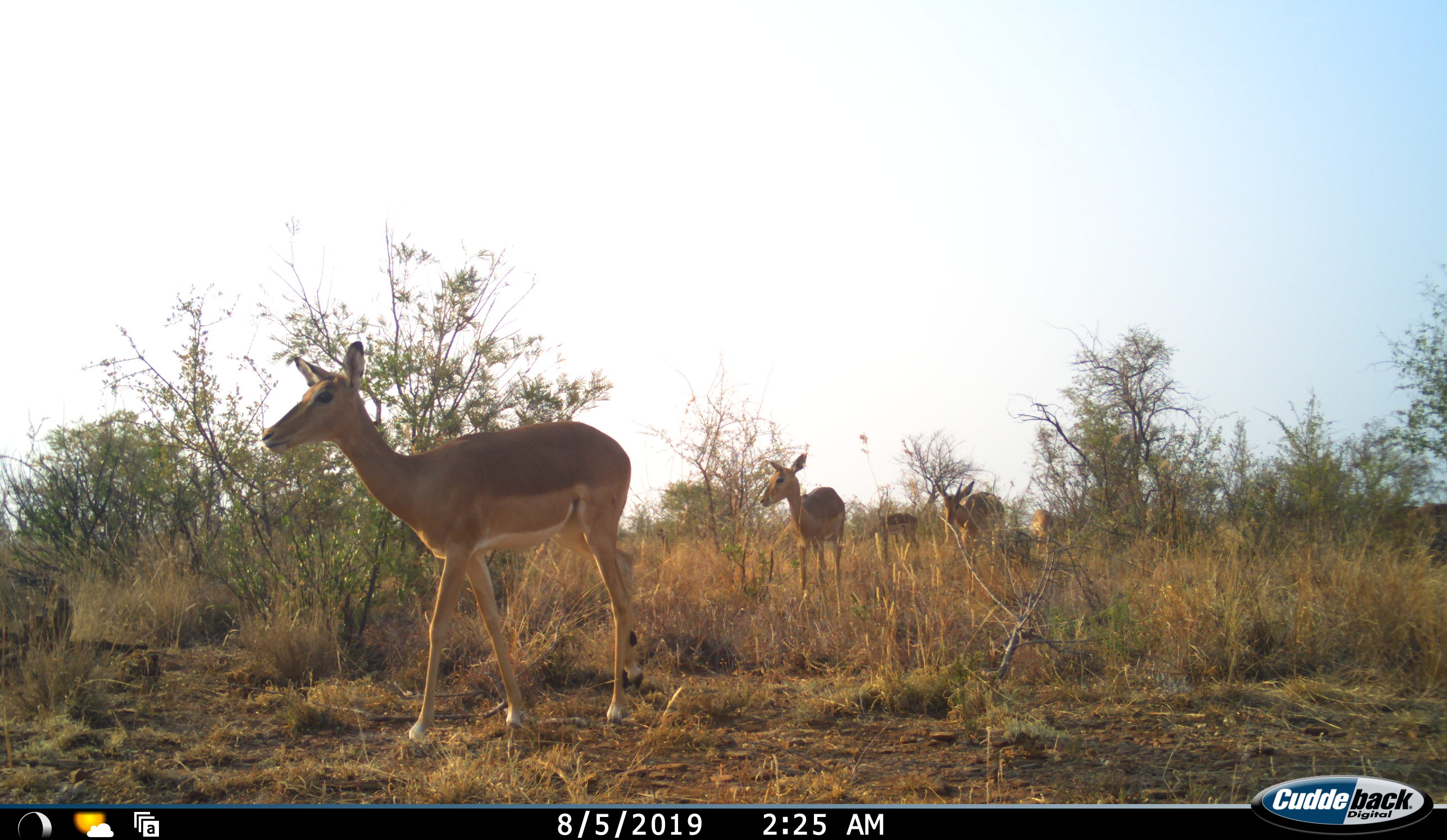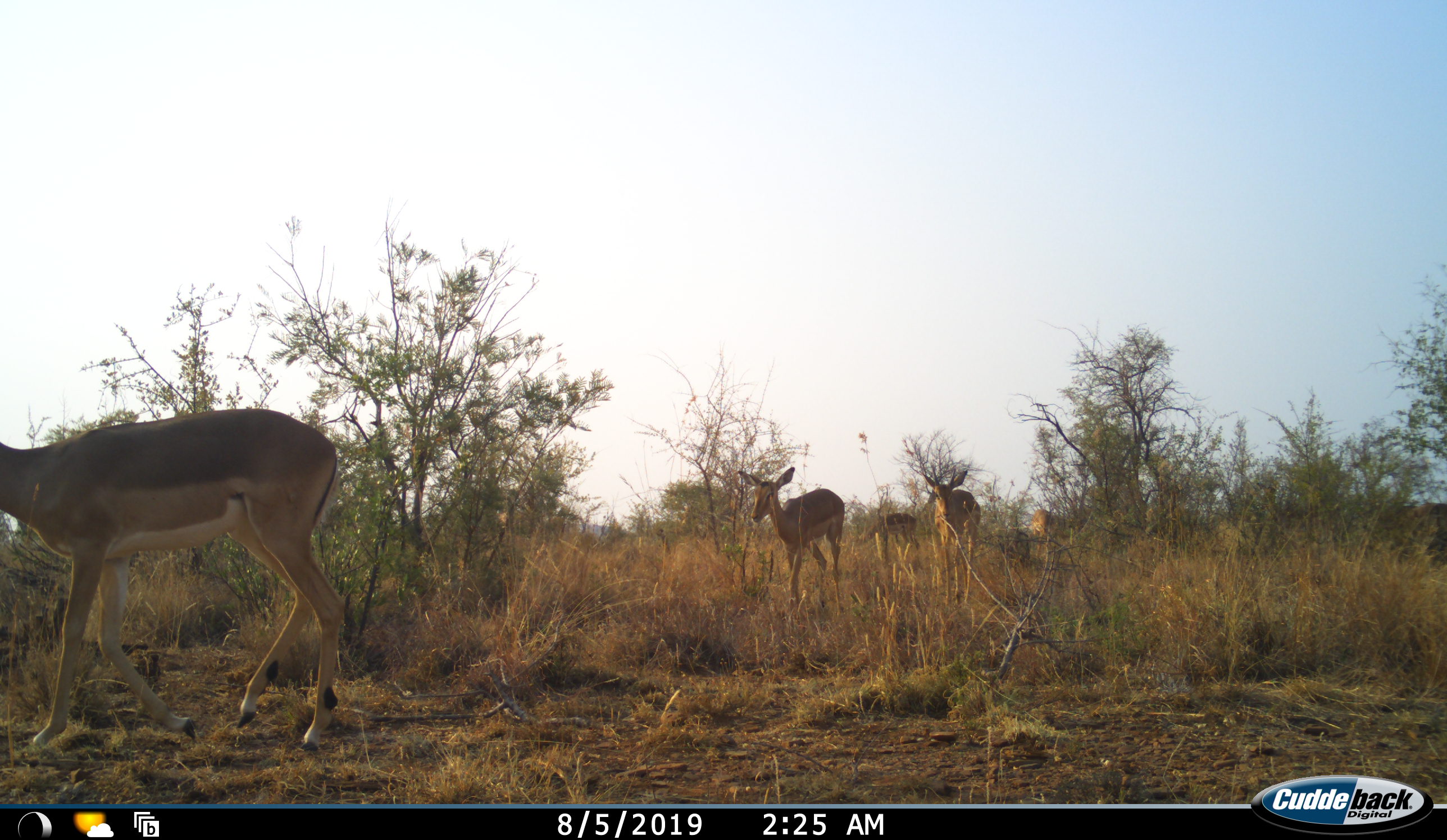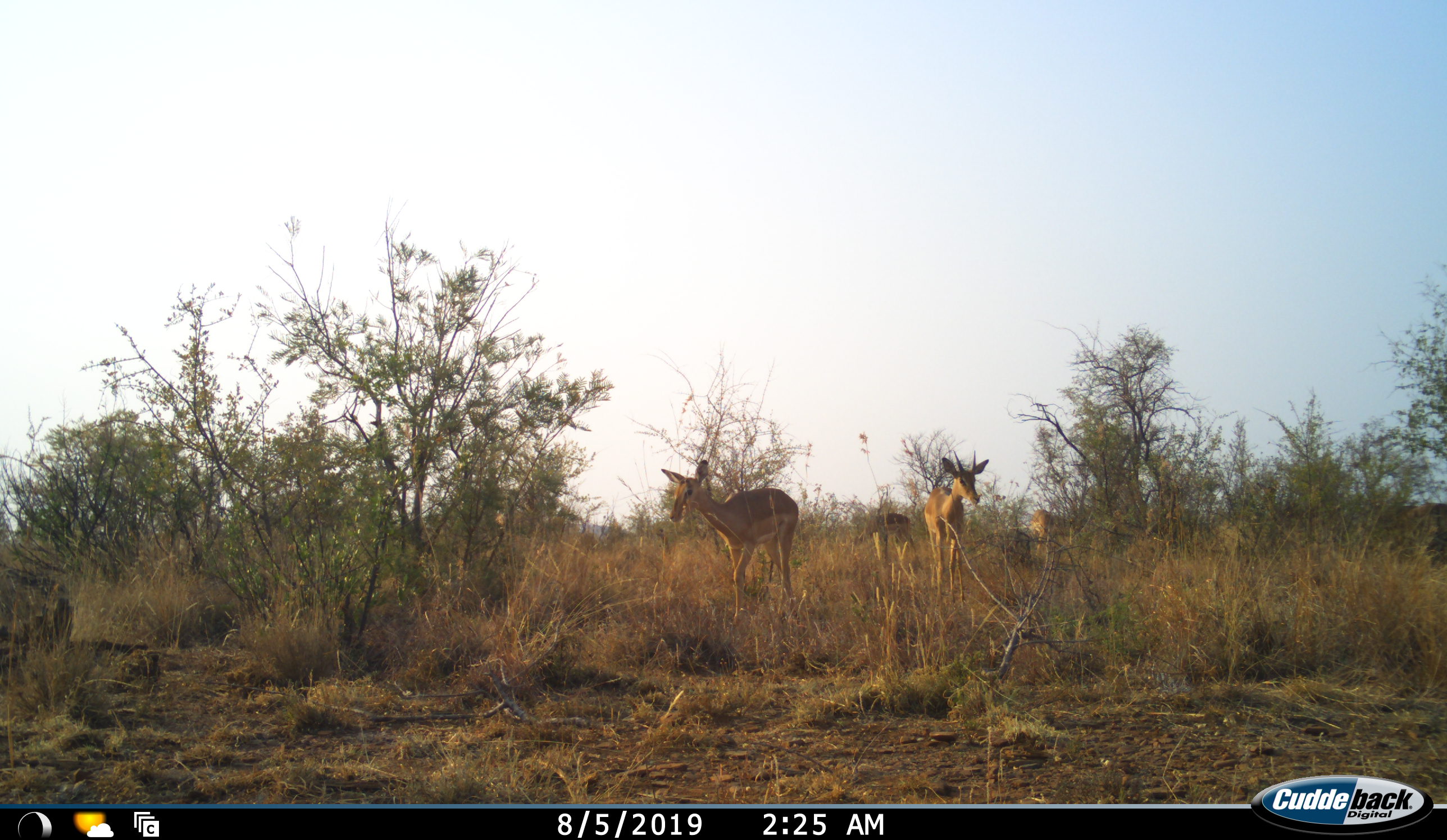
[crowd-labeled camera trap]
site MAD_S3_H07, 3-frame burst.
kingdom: Animalia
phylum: Chordata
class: Mammalia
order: Artiodactyla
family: Bovidae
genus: Aepyceros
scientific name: Aepyceros melampus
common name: impala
Impala (Aepyceros melampus), count 4. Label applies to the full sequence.